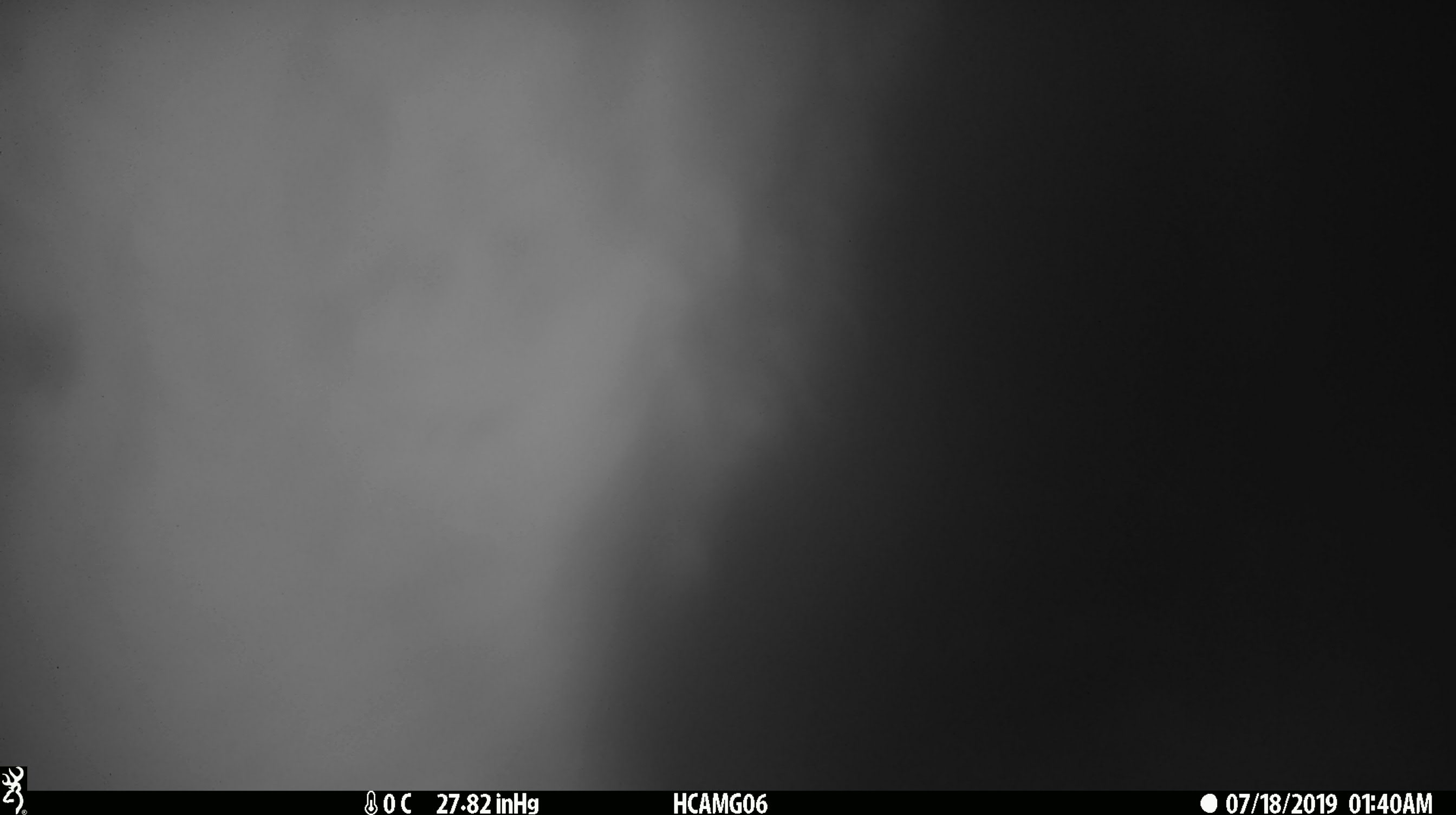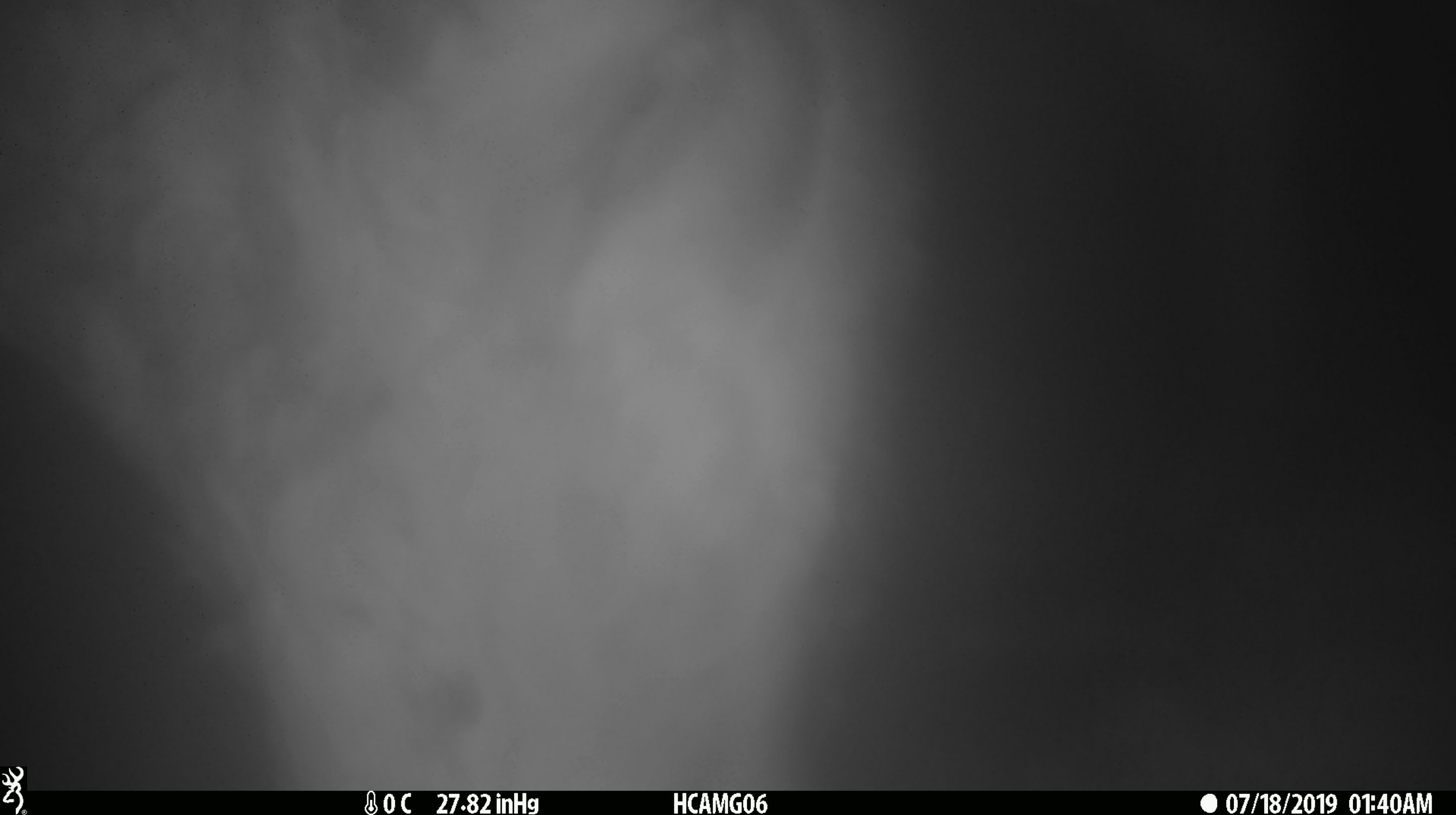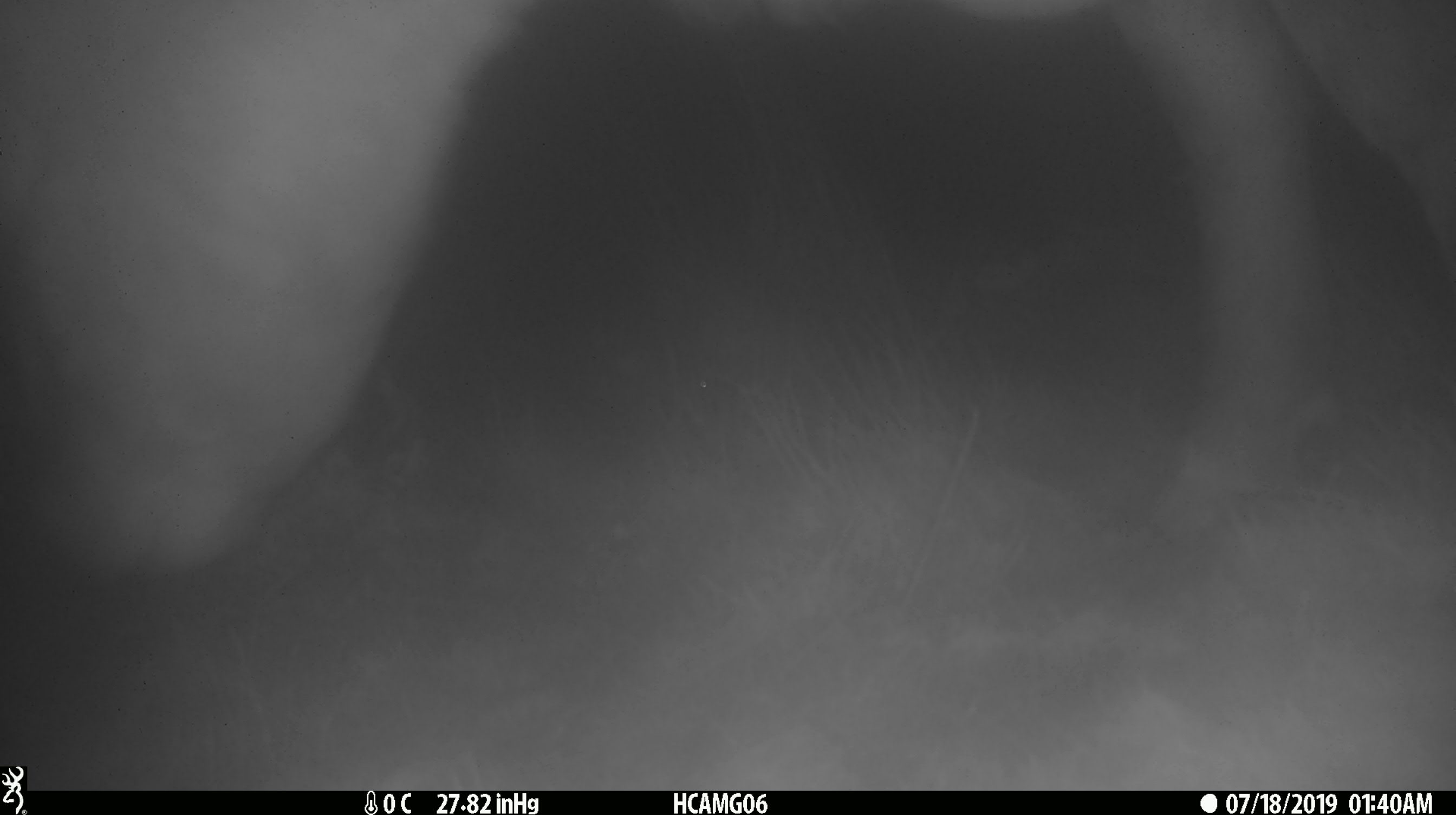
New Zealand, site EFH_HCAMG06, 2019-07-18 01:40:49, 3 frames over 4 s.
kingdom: Animalia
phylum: Chordata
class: Mammalia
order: Artiodactyla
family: Bovidae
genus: Bos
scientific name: Bos taurus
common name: domestic cow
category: cow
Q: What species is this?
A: Cow (domestic cow) (Bos taurus).